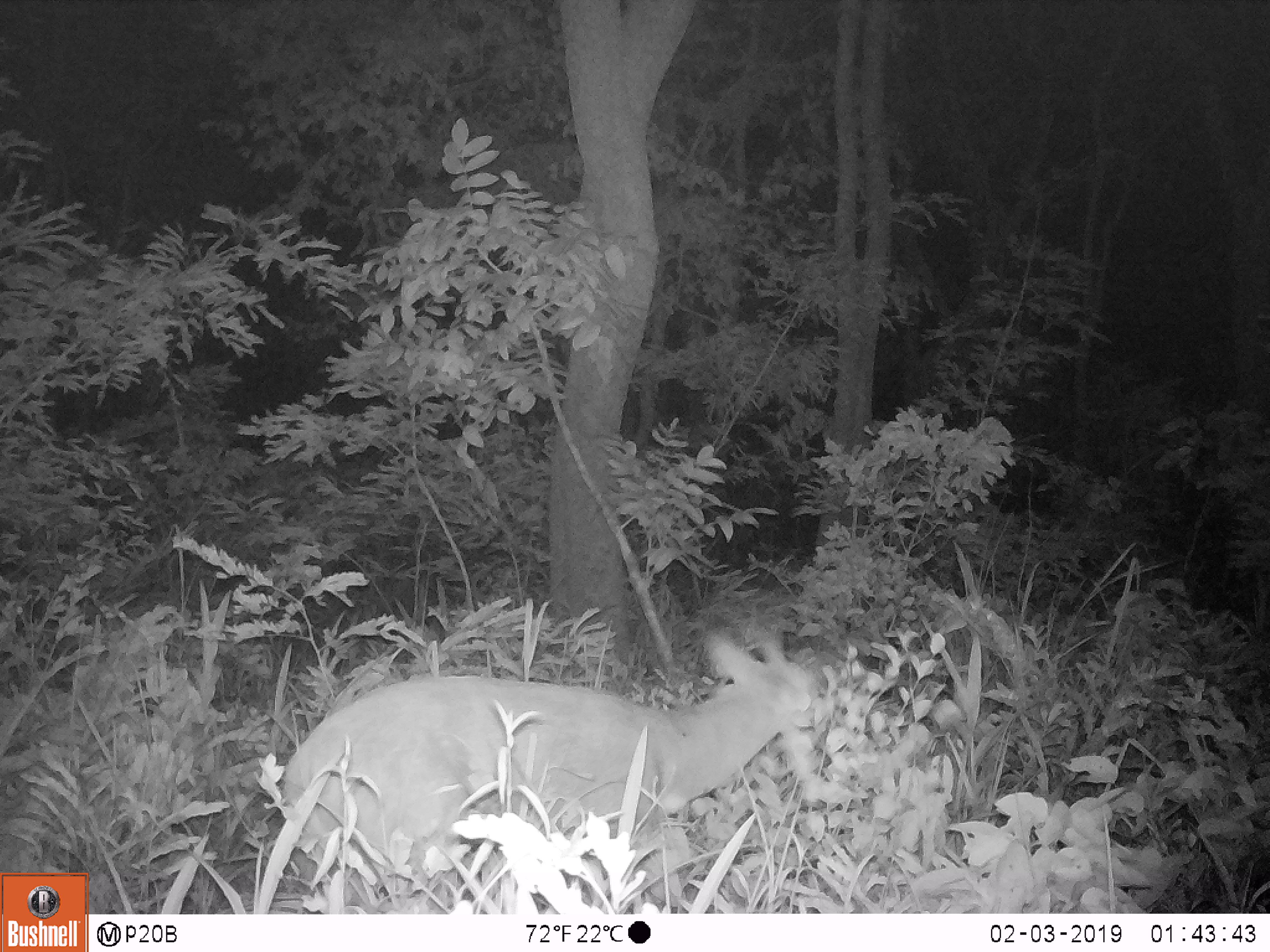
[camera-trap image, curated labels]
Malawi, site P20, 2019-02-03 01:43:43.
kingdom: Animalia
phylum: Chordata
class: Mammalia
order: Artiodactyla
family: Bovidae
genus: Tragelaphus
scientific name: Tragelaphus sylvaticus sylvaticus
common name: cape bushbuck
Cape bushbuck (Tragelaphus sylvaticus sylvaticus), count 1.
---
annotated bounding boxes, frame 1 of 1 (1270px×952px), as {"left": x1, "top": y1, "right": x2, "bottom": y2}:
cape bushbuck: {"left": 267, "top": 601, "right": 834, "bottom": 913}